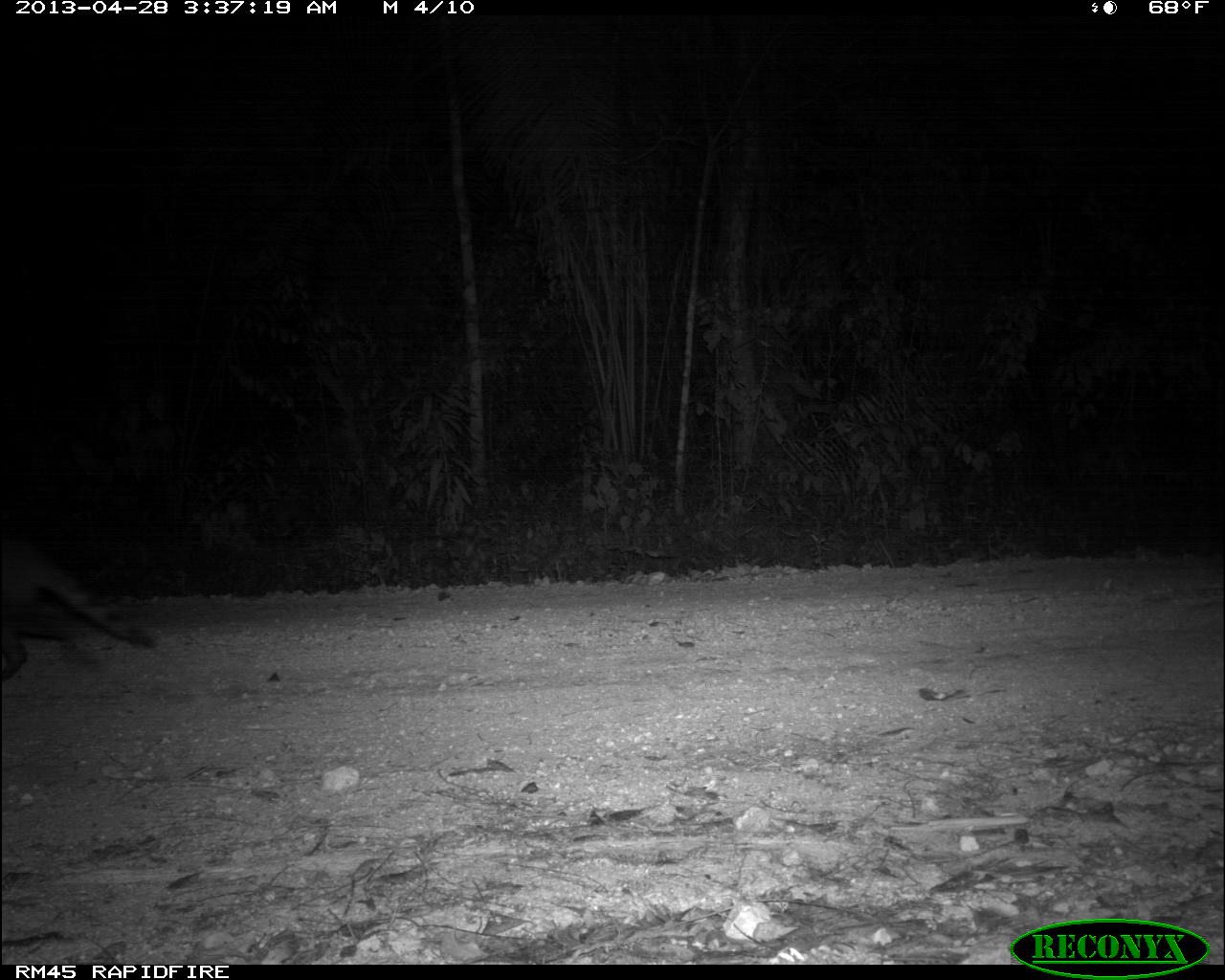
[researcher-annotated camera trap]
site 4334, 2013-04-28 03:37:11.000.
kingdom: Animalia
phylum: Chordata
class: Mammalia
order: Carnivora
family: Procyonidae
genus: Procyon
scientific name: Procyon lotor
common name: common raccoon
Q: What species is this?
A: Procyon lotor (common raccoon).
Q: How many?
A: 1.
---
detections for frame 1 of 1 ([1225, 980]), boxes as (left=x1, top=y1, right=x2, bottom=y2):
procyon lotor: (left=0, top=539, right=155, bottom=681)